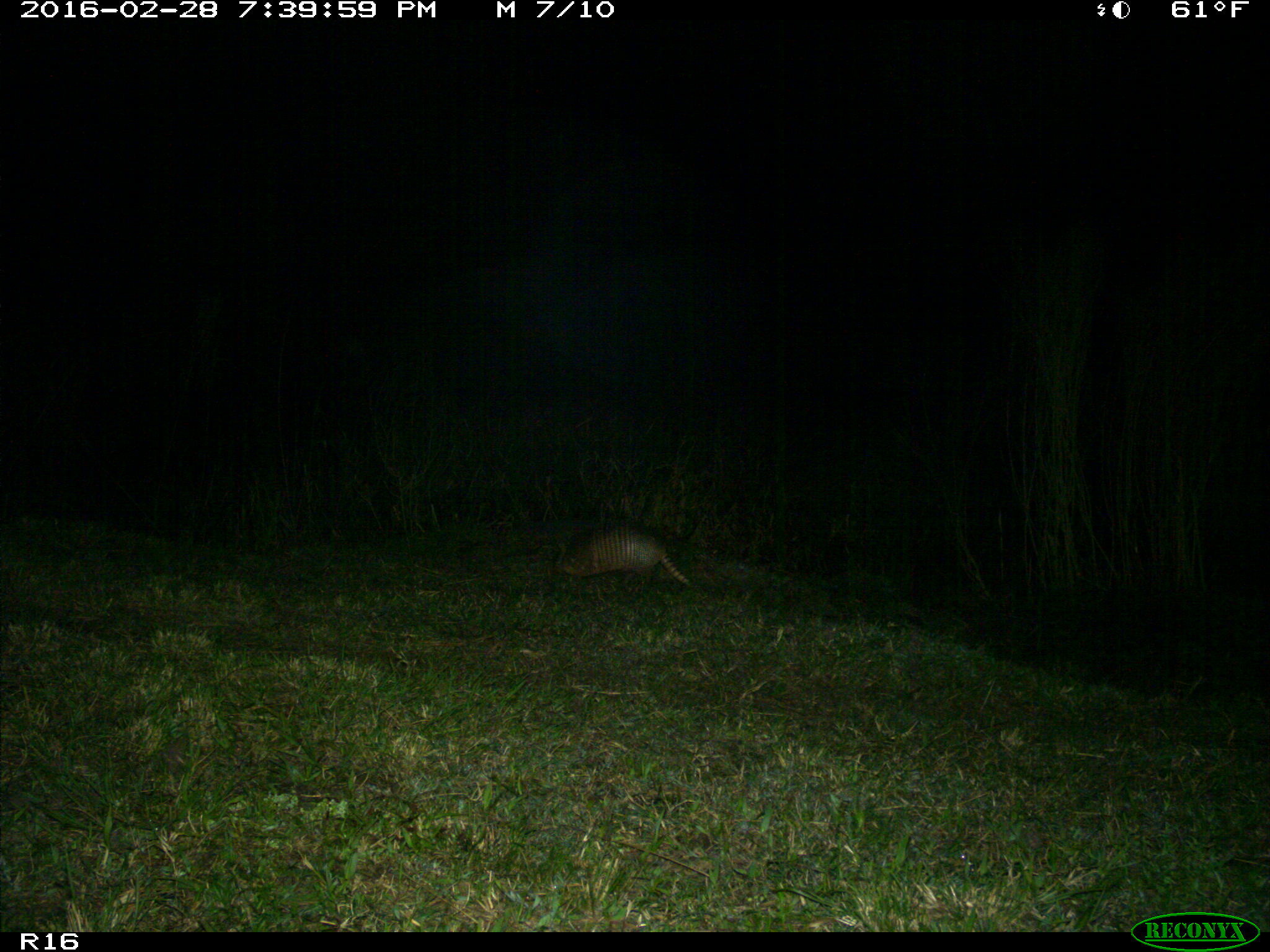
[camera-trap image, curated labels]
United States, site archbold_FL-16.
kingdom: Animalia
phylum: Chordata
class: Mammalia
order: Cingulata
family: Dasypodidae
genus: Dasypus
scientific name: Dasypus novemcinctus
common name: nine-banded armadillo